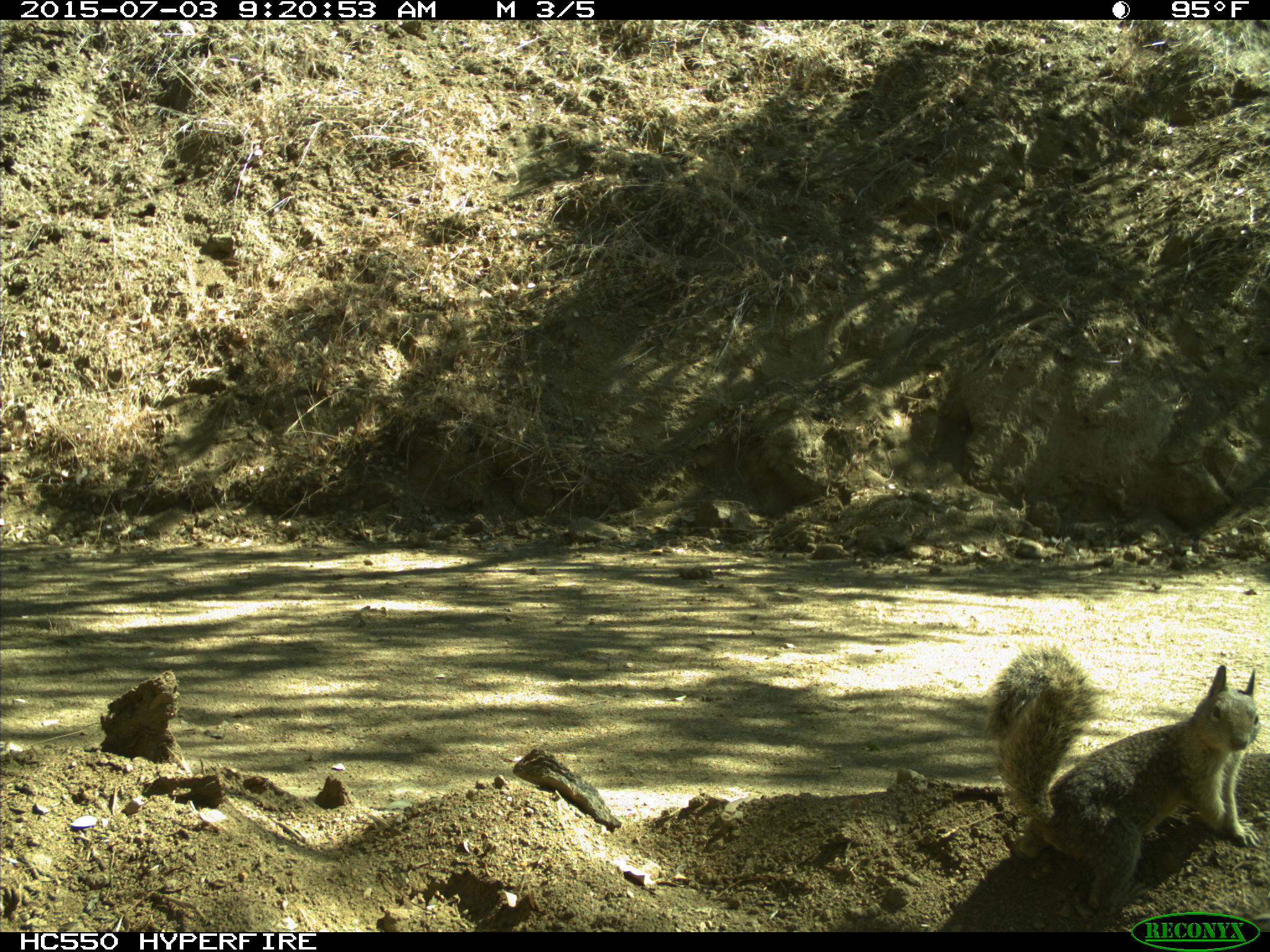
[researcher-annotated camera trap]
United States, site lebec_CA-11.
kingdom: Animalia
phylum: Chordata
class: Mammalia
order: Rodentia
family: Sciuridae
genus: Otospermophilus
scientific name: Otospermophilus beecheyi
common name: california ground squirrel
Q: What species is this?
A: Otospermophilus beecheyi (california ground squirrel).